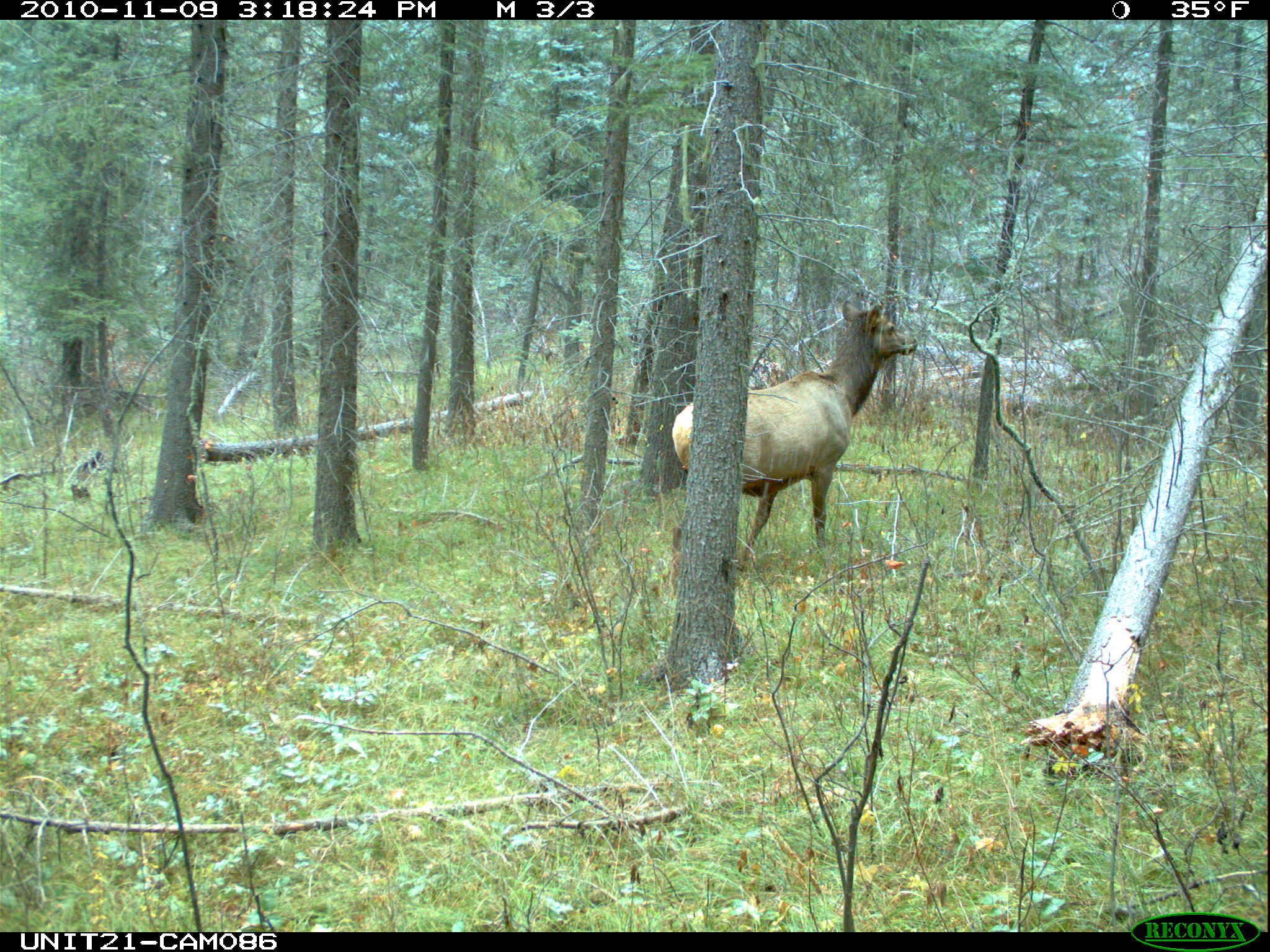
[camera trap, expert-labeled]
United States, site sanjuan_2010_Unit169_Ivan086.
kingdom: Animalia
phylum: Chordata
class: Mammalia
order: Artiodactyla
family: Cervidae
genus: Cervus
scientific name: Cervus elaphus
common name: red deer